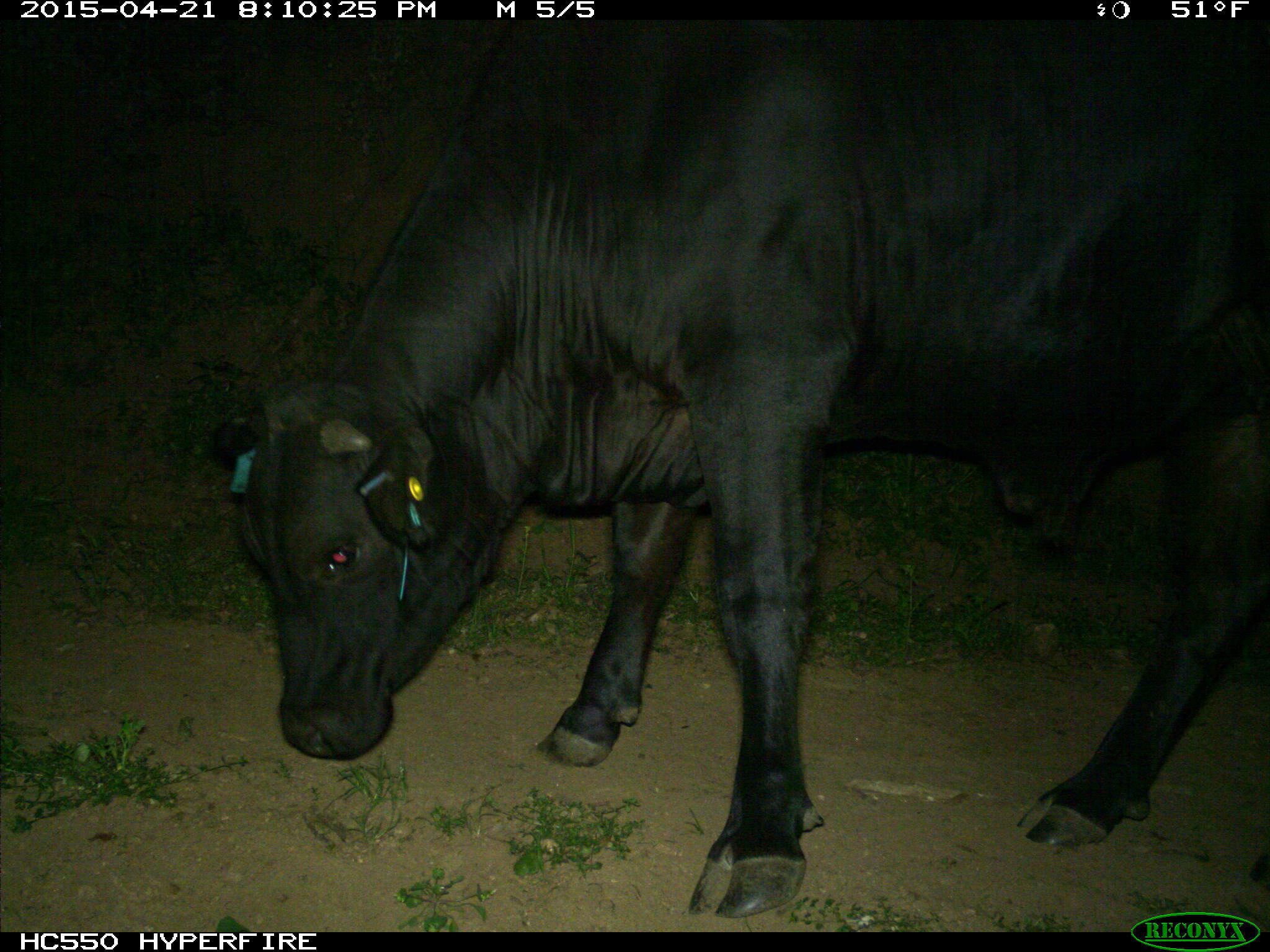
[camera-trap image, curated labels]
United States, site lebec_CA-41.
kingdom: Animalia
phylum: Chordata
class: Mammalia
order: Artiodactyla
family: Bovidae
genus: Bos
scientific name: Bos taurus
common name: domestic cow